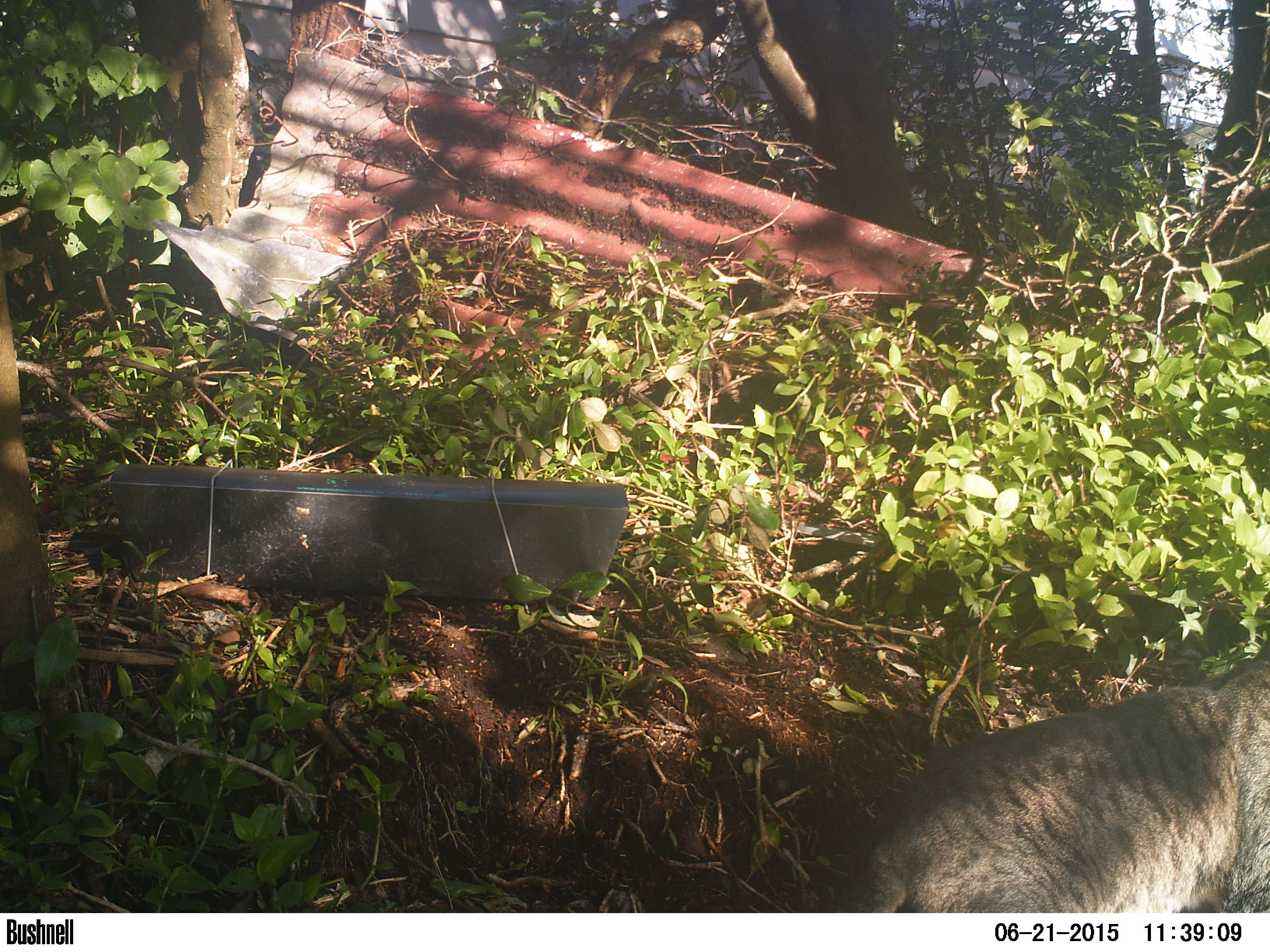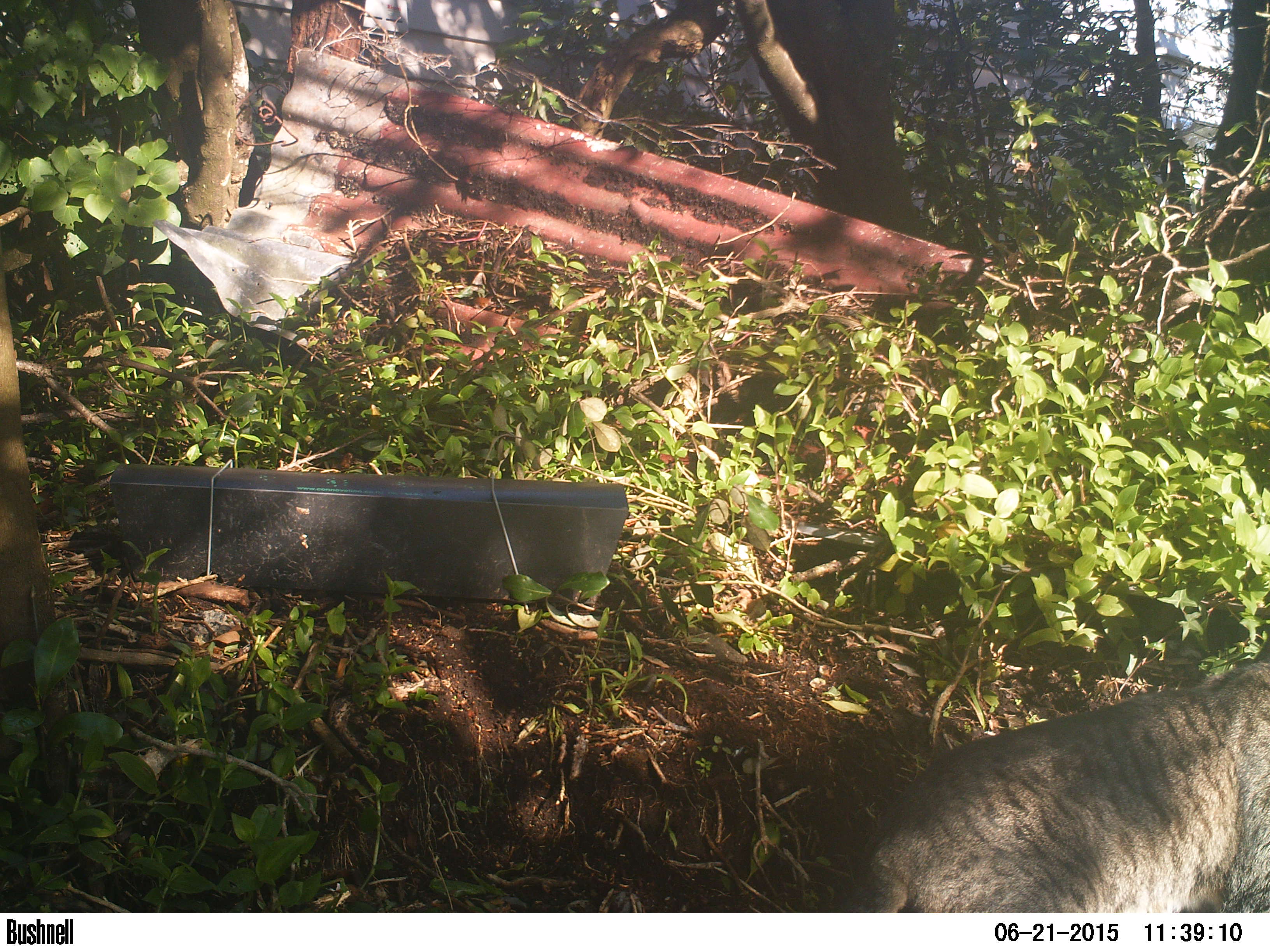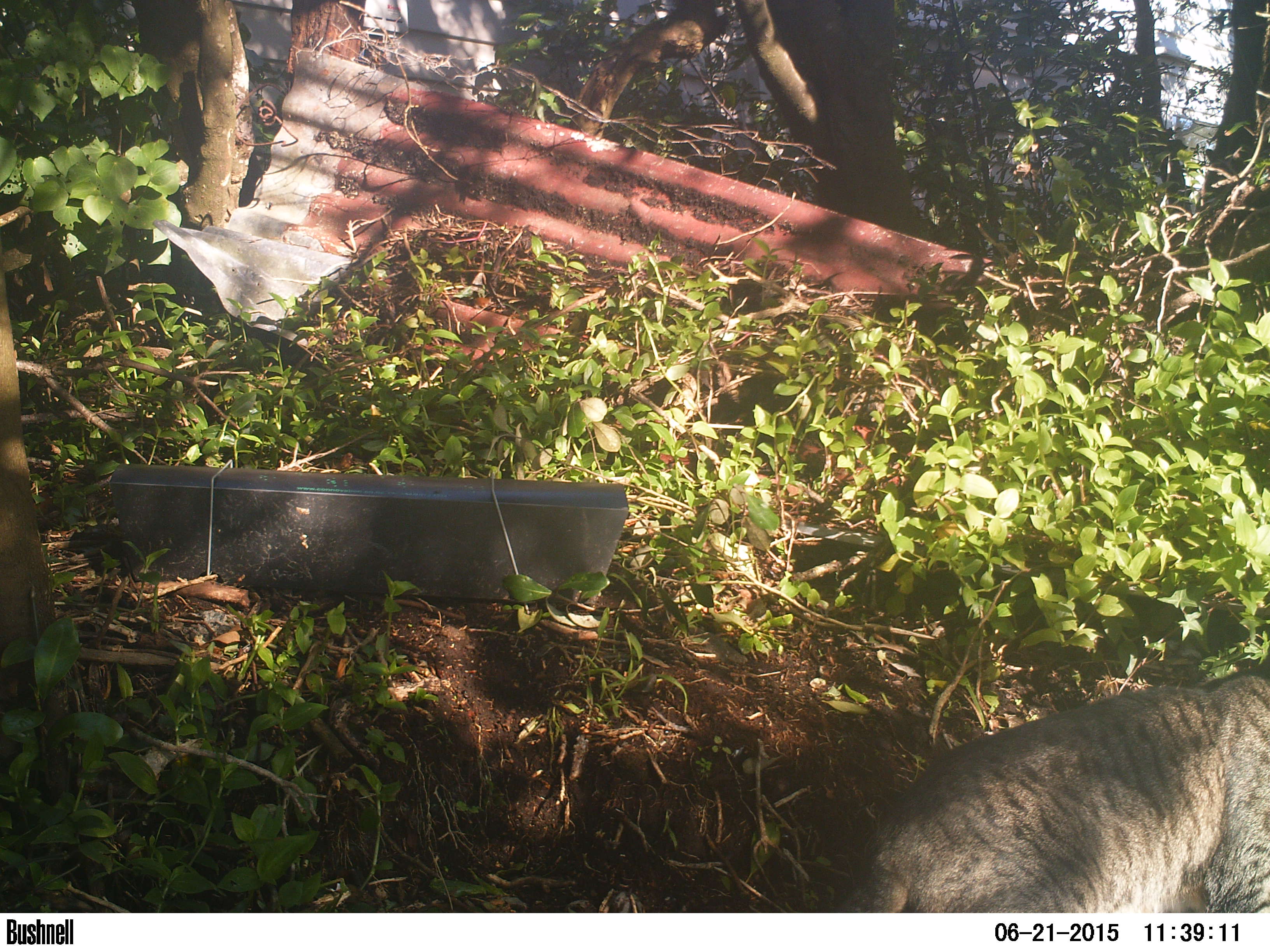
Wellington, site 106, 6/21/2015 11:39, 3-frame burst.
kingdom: Animalia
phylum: Chordata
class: Mammalia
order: Carnivora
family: Felidae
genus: Felis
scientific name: Felis catus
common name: cat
Cat (Felis catus).